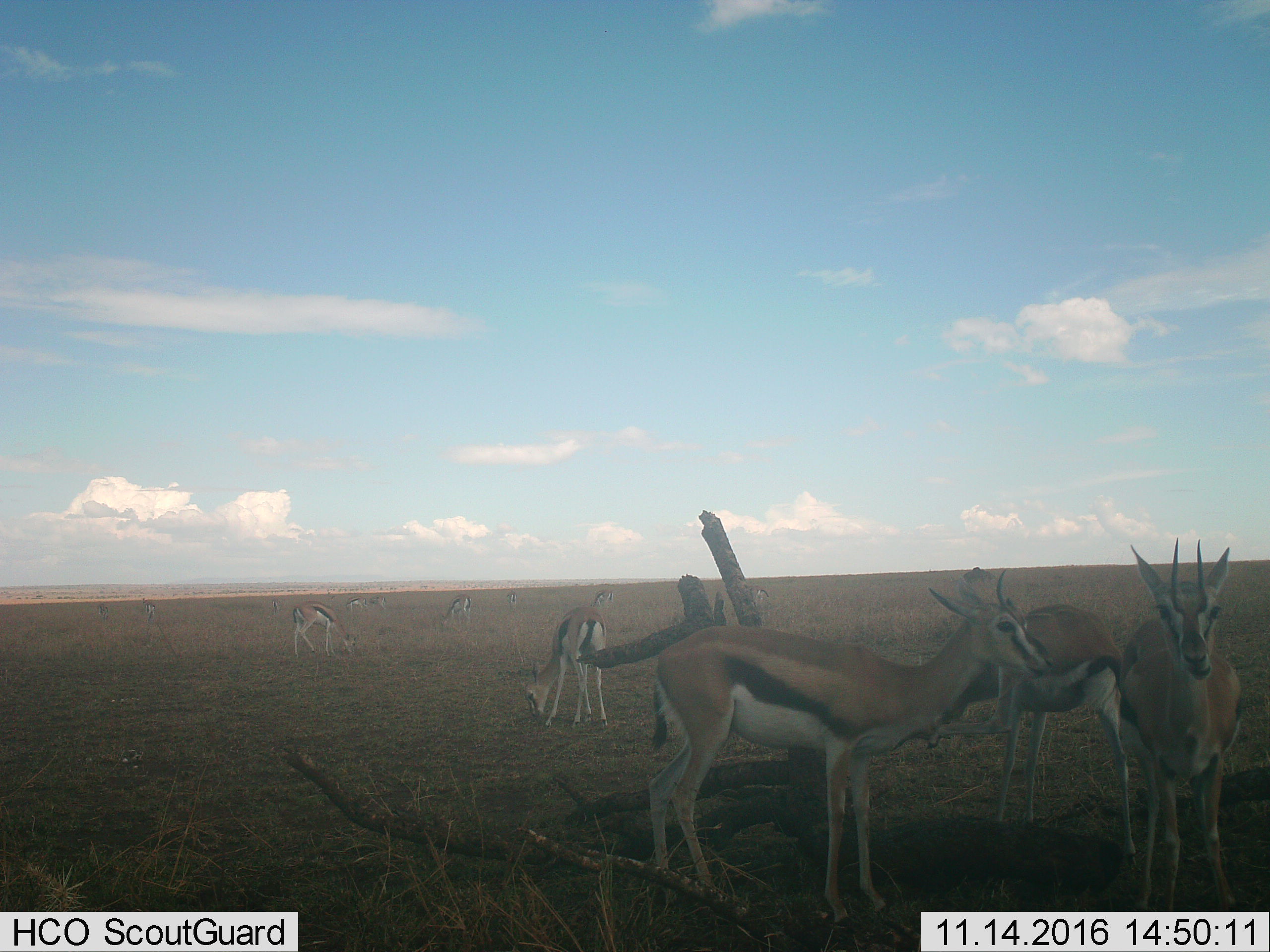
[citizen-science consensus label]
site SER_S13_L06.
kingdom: Animalia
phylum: Chordata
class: Mammalia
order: Artiodactyla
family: Bovidae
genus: Eudorcas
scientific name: Eudorcas thomsonii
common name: thomson's gazelle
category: gazellethomsons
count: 11-50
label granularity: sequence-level